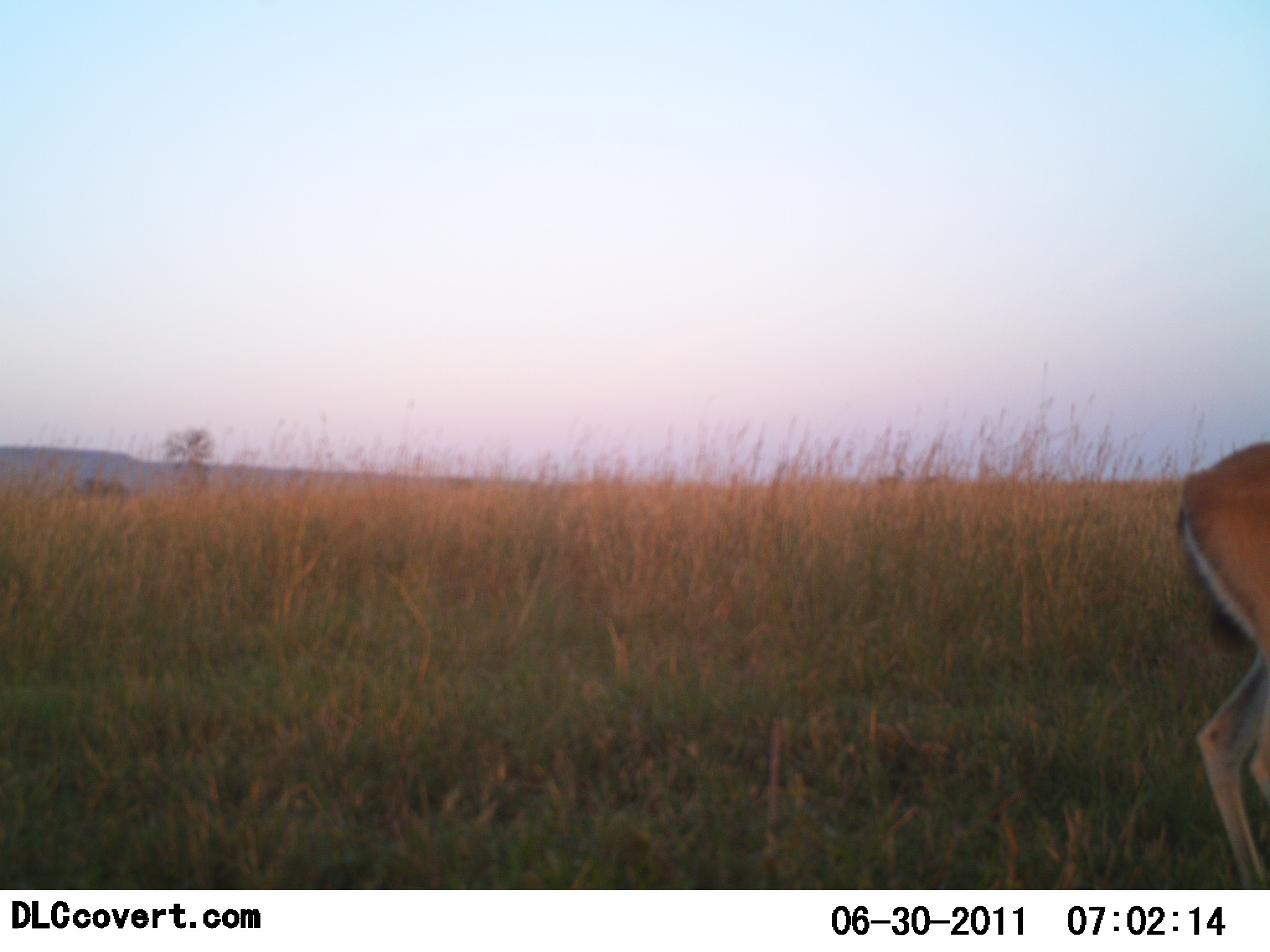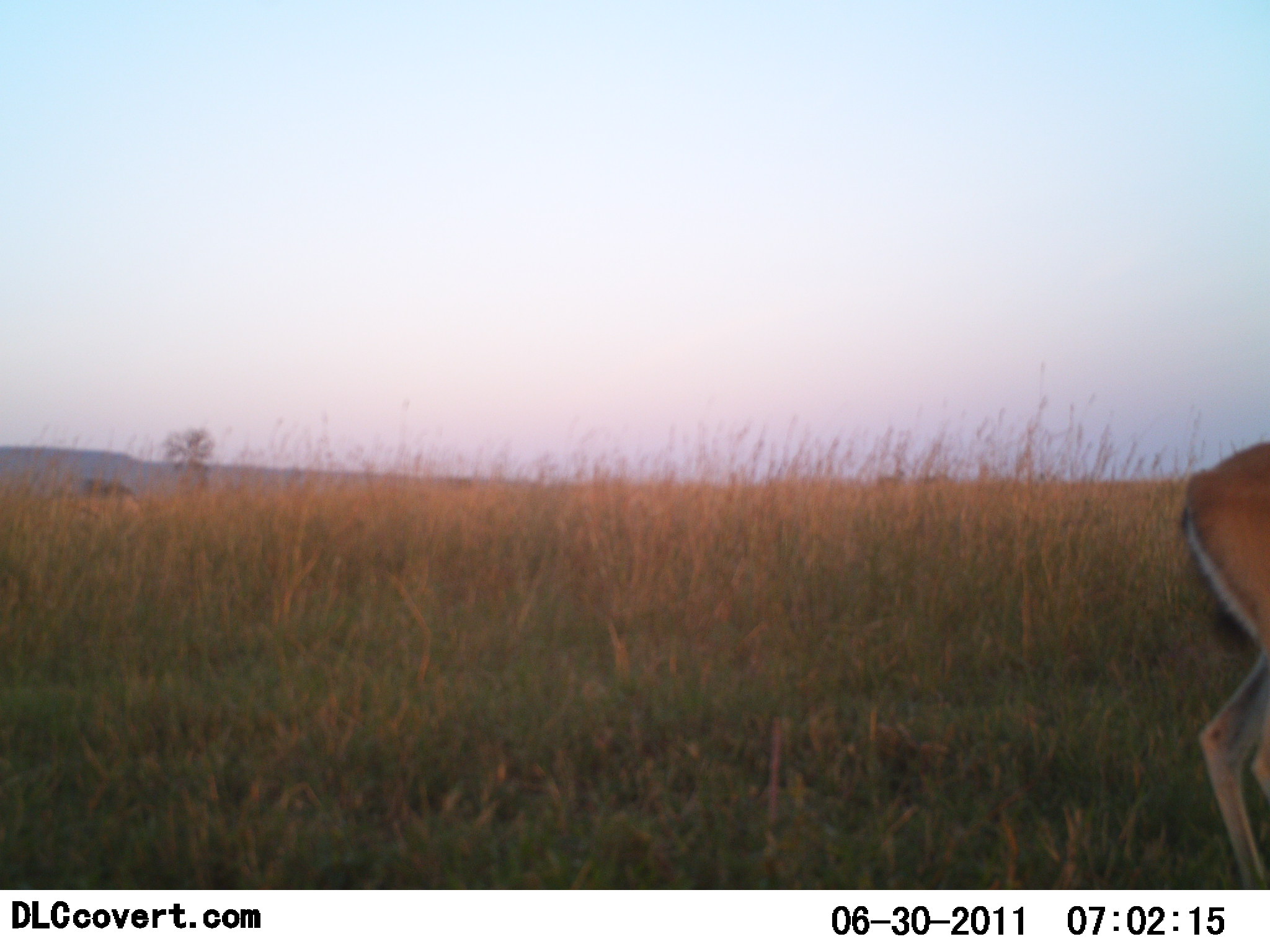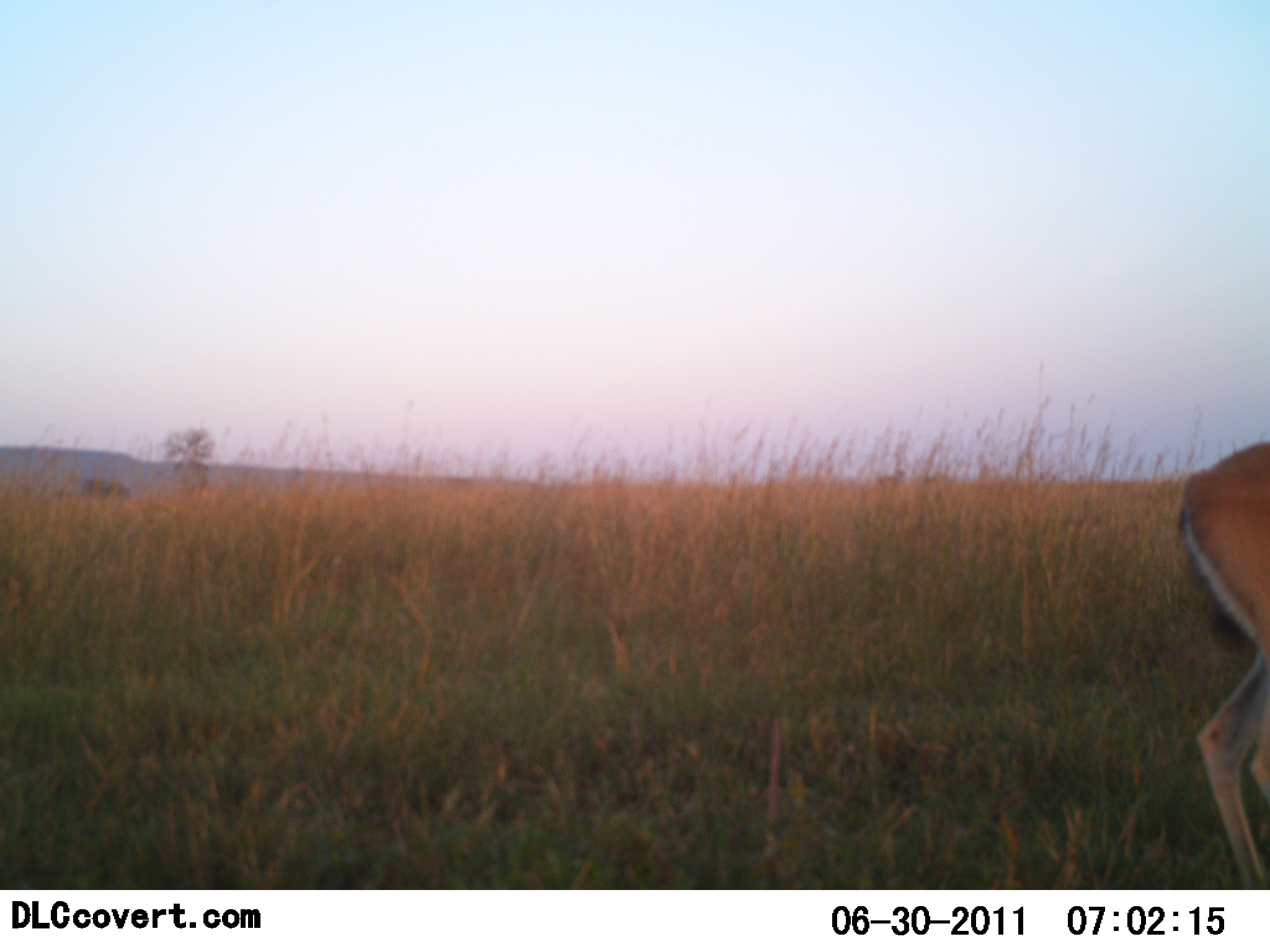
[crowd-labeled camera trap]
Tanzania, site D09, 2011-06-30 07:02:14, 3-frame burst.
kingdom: Animalia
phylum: Chordata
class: Mammalia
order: Artiodactyla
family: Bovidae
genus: Eudorcas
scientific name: Eudorcas thomsonii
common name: thomson's gazelle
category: gazellethomsons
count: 1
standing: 83%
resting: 0%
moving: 8%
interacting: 0%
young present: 0%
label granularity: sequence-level